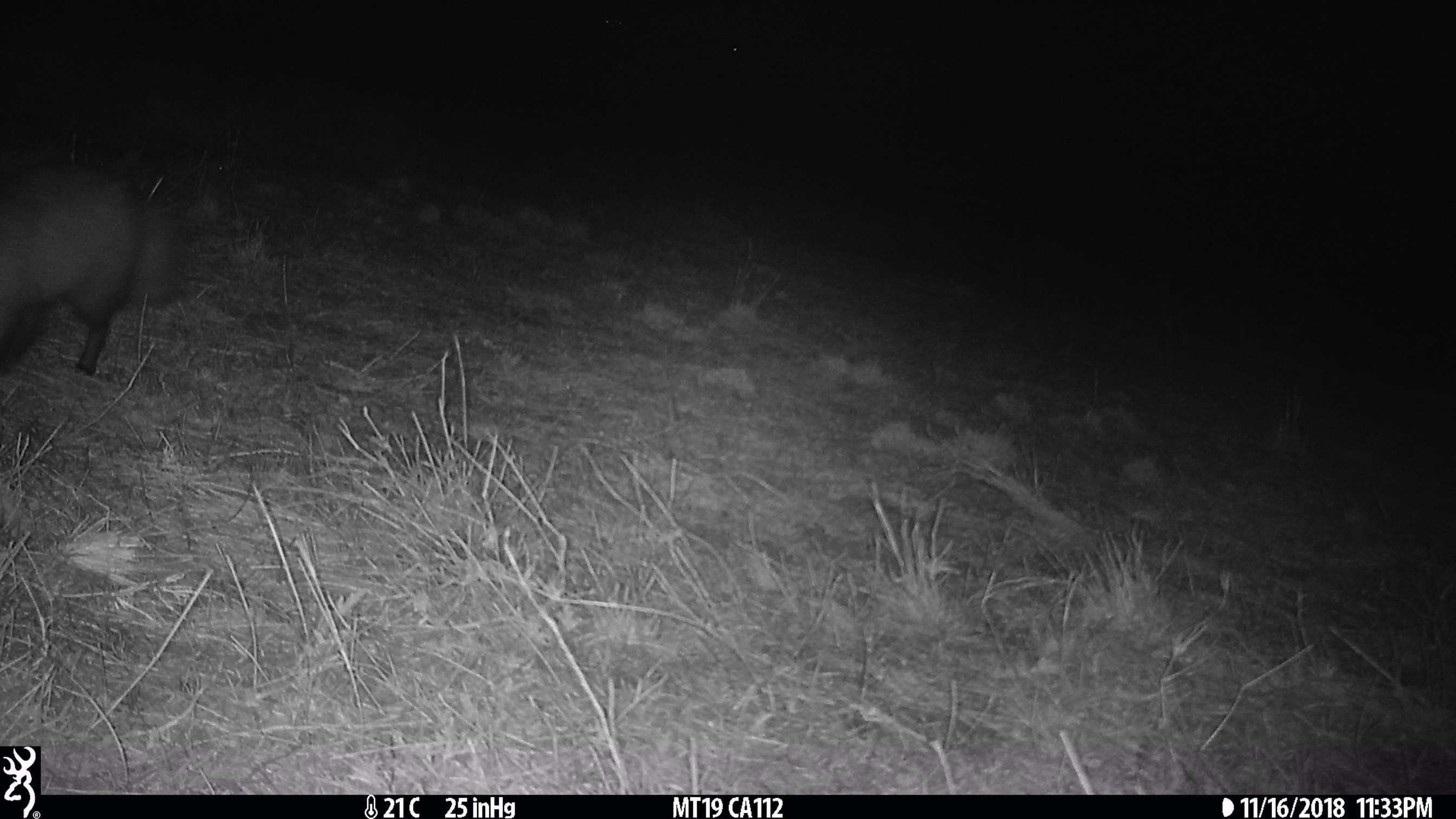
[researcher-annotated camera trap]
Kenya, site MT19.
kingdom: Animalia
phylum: Chordata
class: Mammalia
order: Carnivora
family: Herpestidae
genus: Ichneumia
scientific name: Ichneumia albicauda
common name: white-tailed mongoose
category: mongoose white tailed